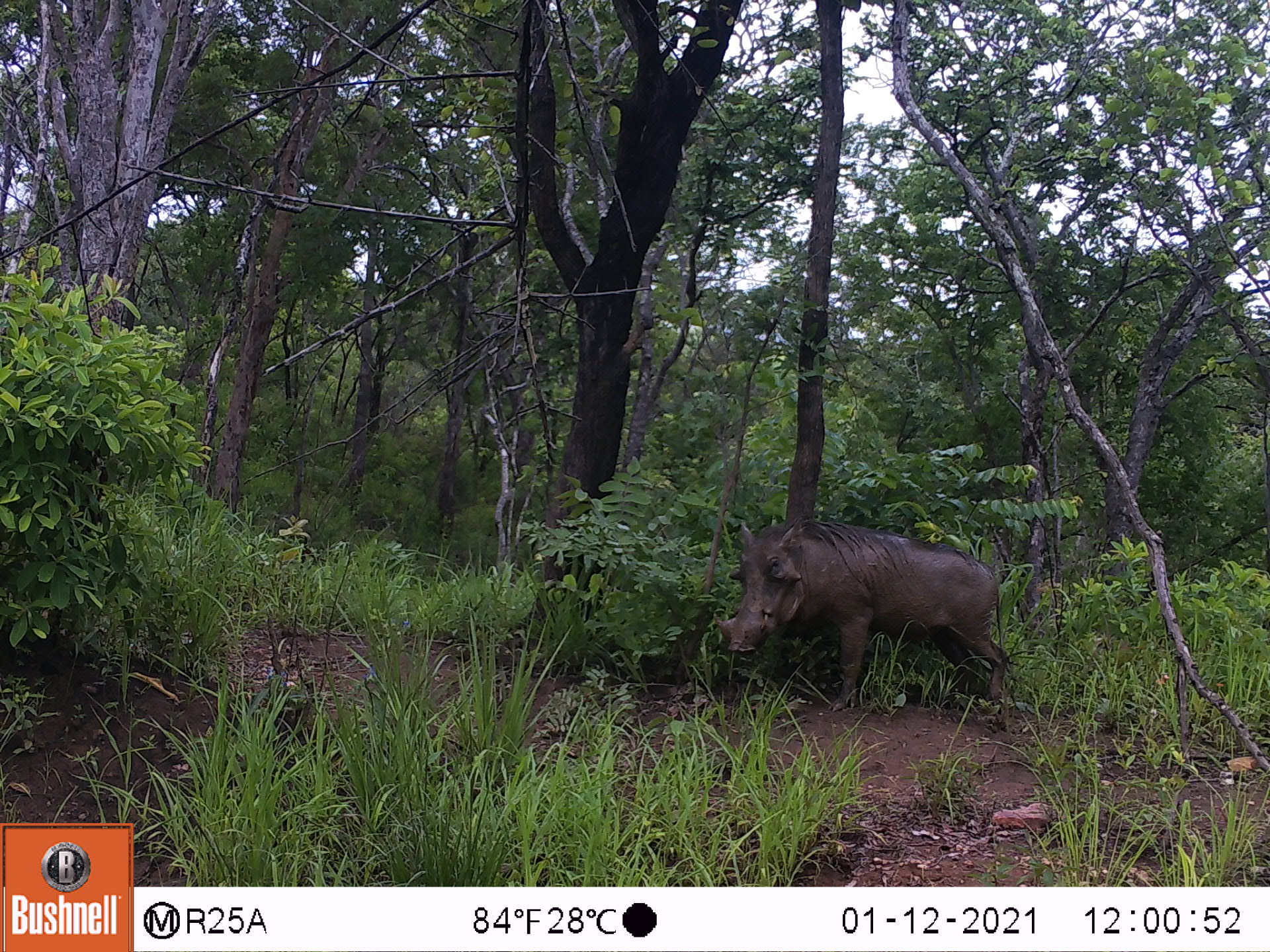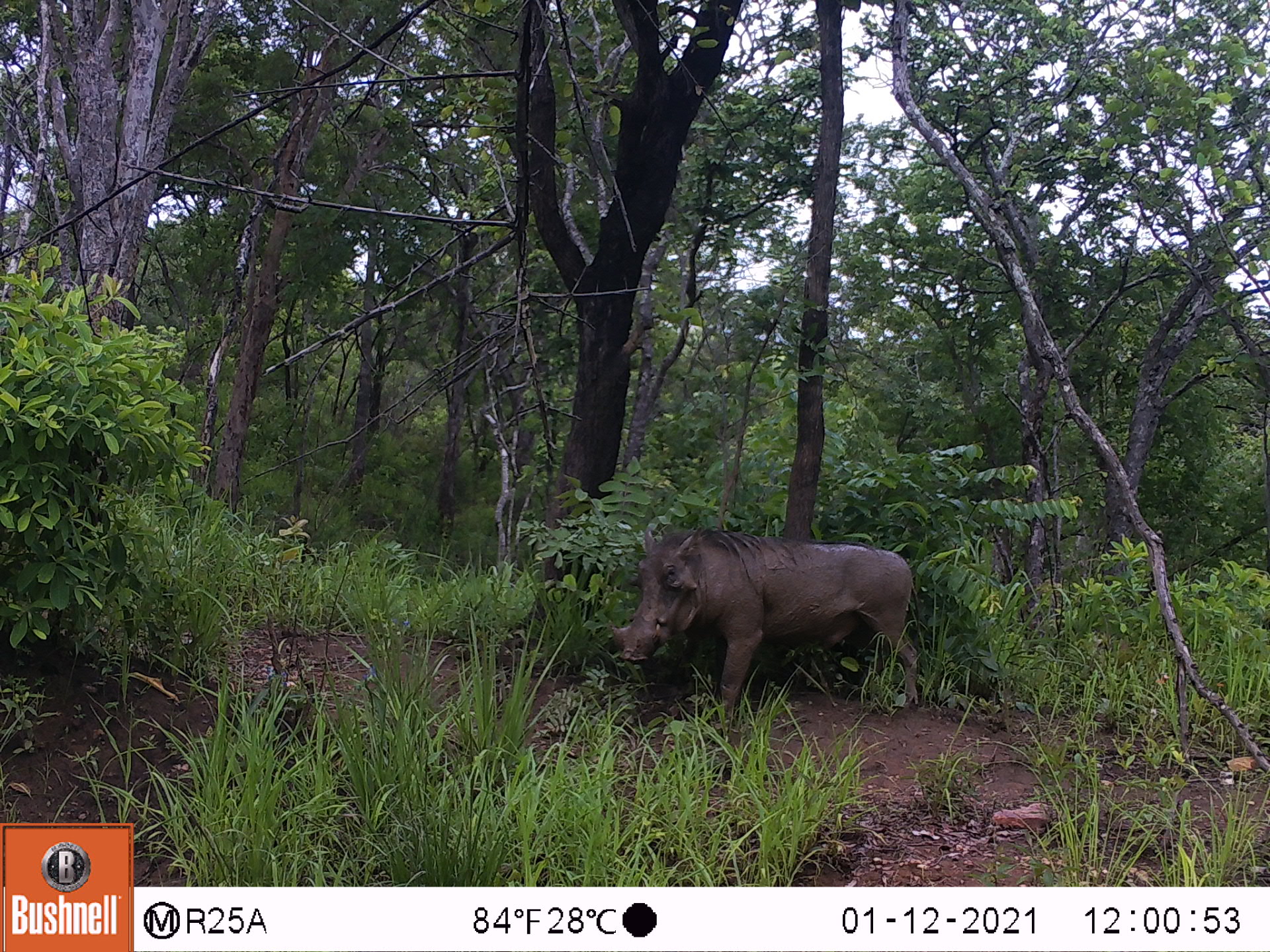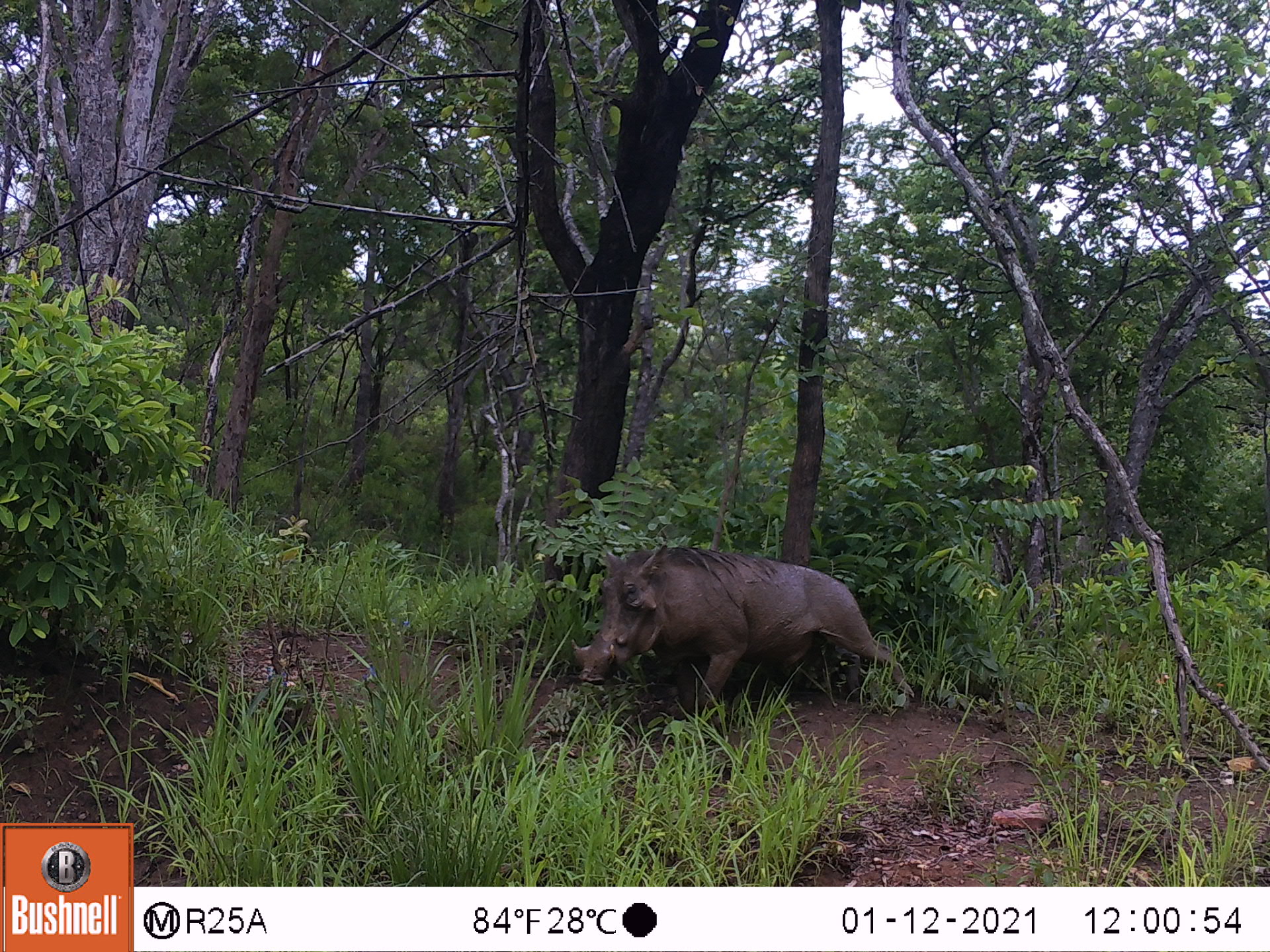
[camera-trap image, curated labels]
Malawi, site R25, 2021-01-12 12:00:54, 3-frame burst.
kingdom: Animalia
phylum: Chordata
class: Mammalia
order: Artiodactyla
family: Suidae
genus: Phacochoerus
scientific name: Phacochoerus africanus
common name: common warthog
Common warthog (Phacochoerus africanus), count 1.